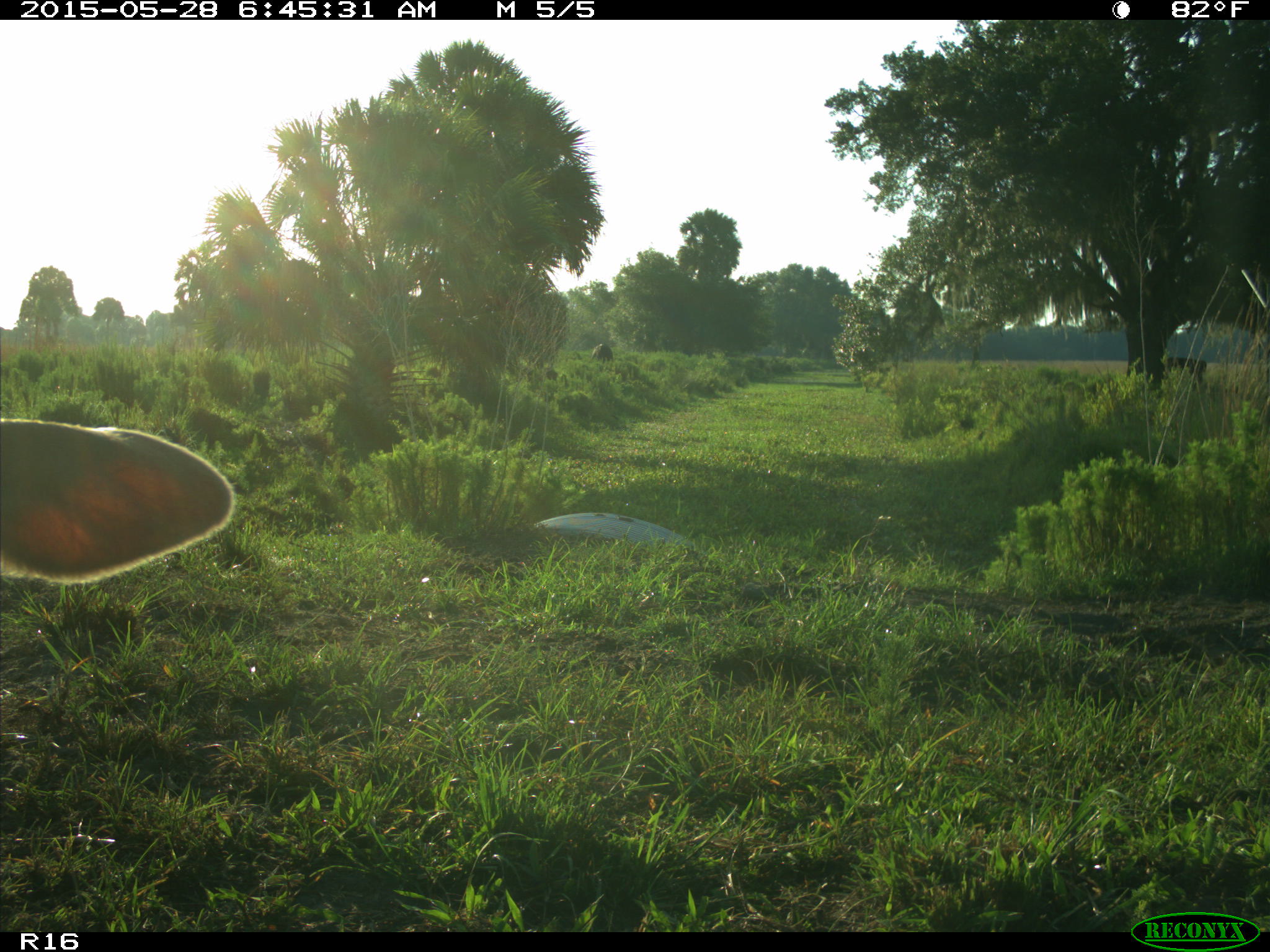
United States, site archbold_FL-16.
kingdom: Animalia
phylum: Chordata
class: Mammalia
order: Artiodactyla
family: Bovidae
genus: Bos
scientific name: Bos taurus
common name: domestic cow